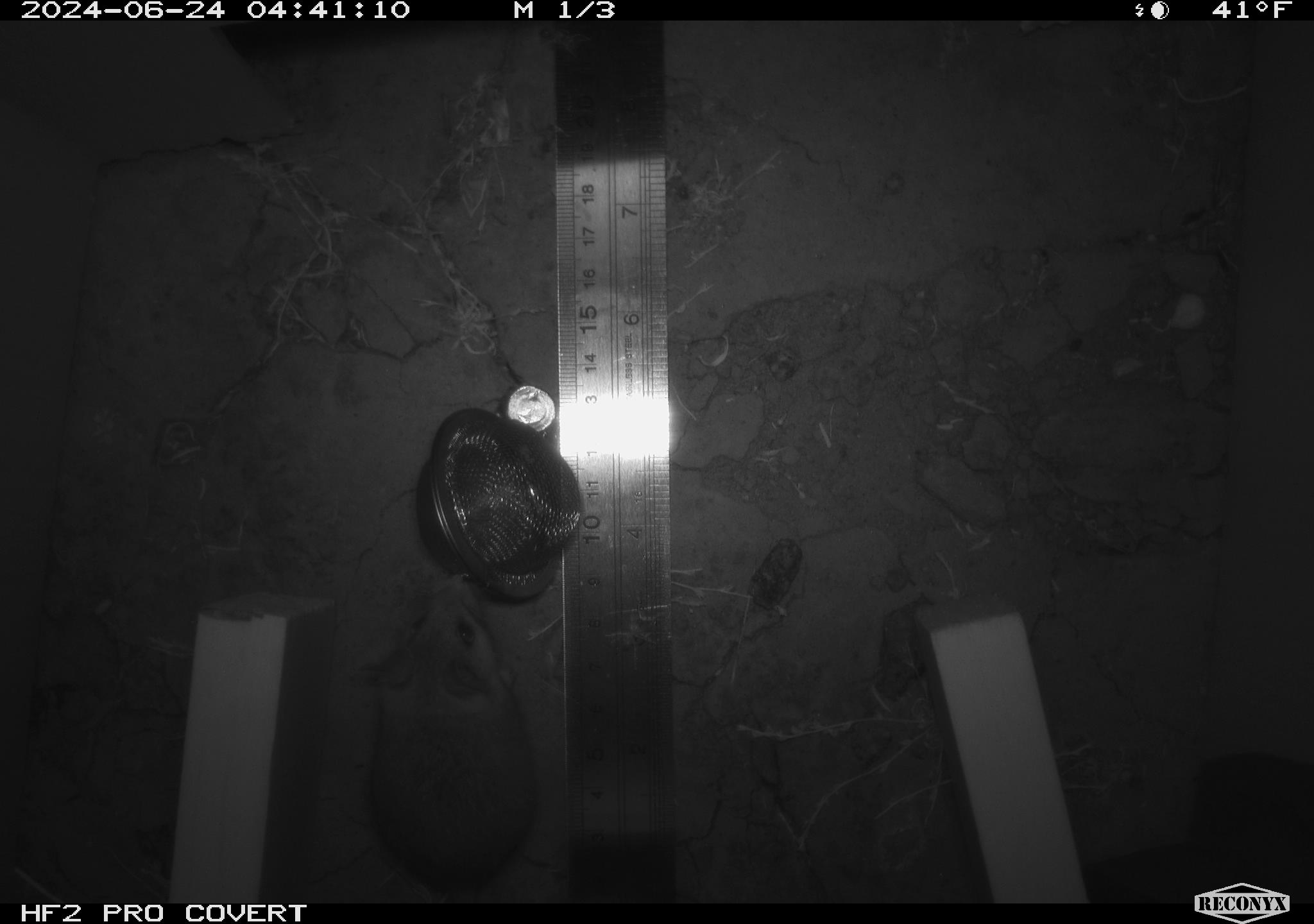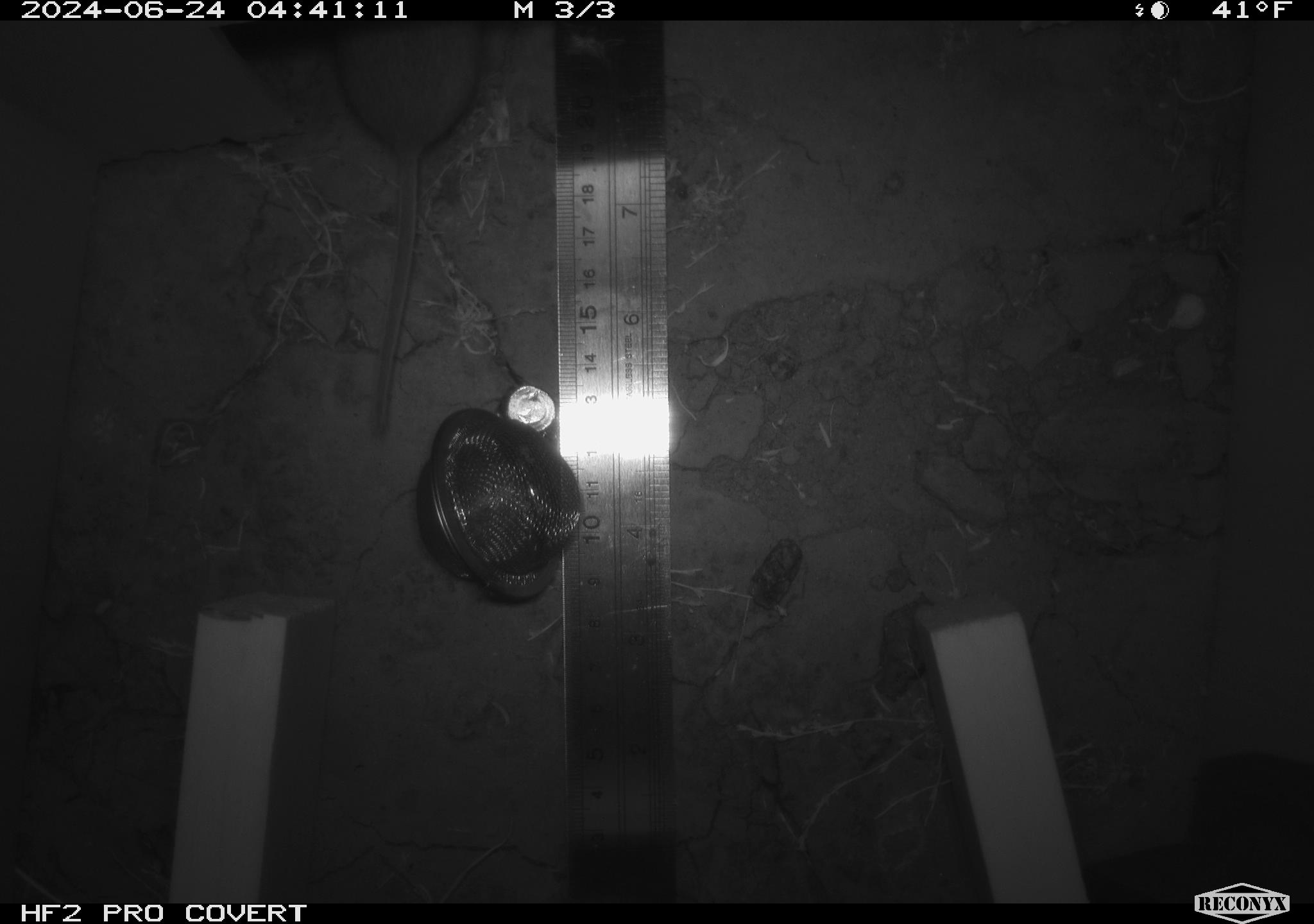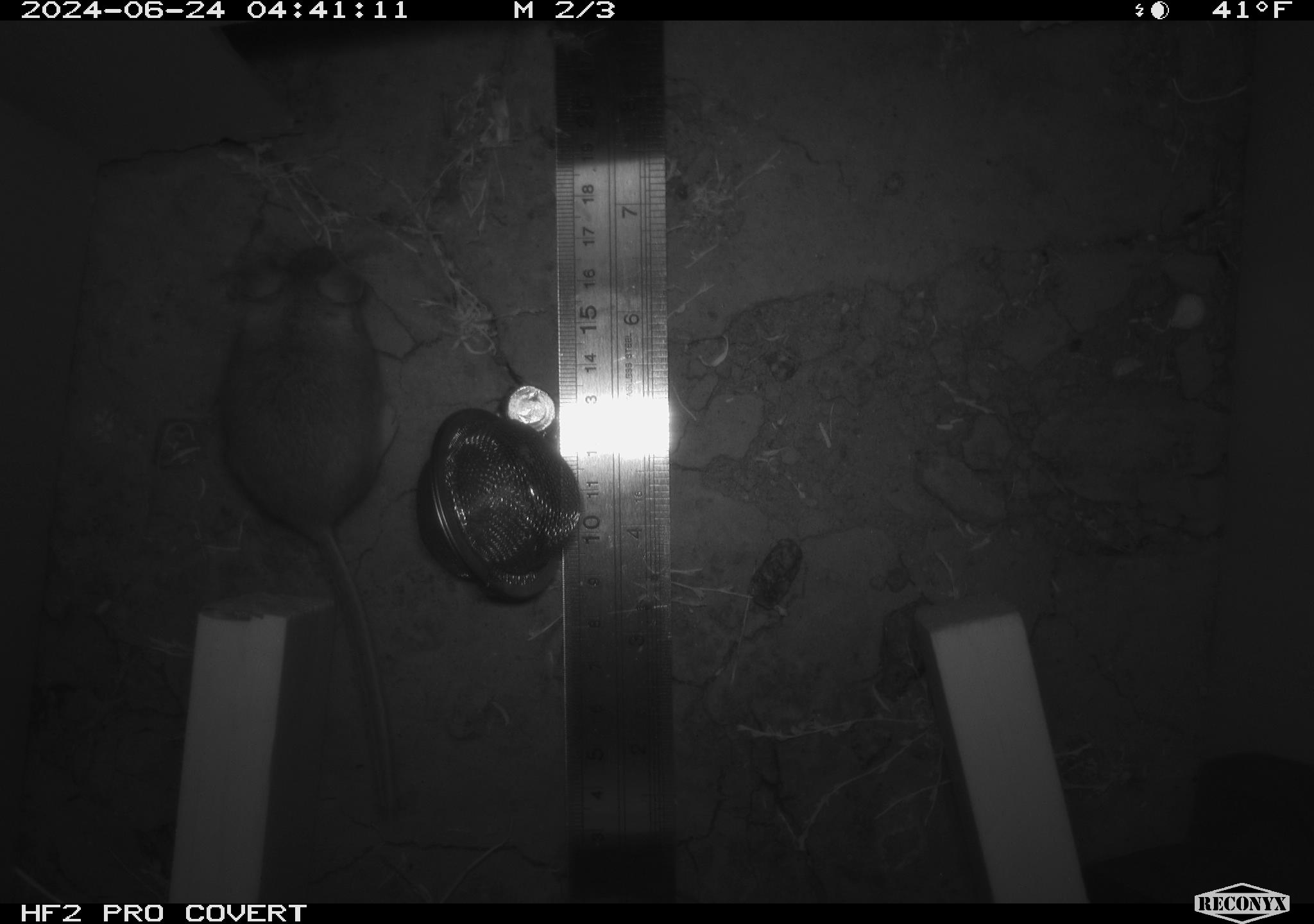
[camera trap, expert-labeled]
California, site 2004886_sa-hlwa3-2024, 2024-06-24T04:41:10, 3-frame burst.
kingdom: Animalia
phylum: Chordata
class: Mammalia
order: Rodentia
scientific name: Rodentia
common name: mouse species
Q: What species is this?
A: Mouse species (Rodentia).